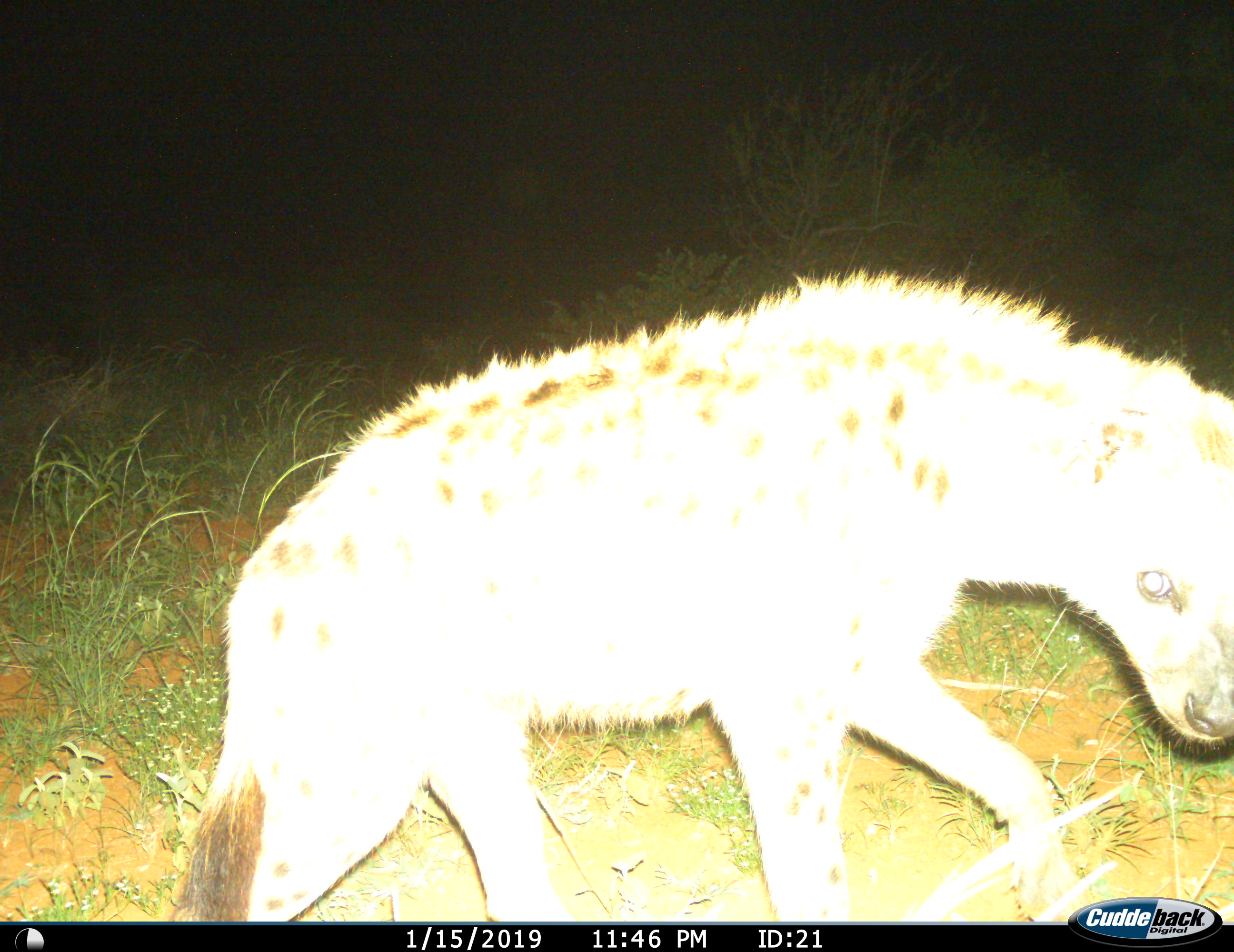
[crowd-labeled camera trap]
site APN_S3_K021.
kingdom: Animalia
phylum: Chordata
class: Mammalia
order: Carnivora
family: Hyaenidae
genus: Crocuta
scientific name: Crocuta crocuta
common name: spotted hyena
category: hyenaspotted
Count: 1.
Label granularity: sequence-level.